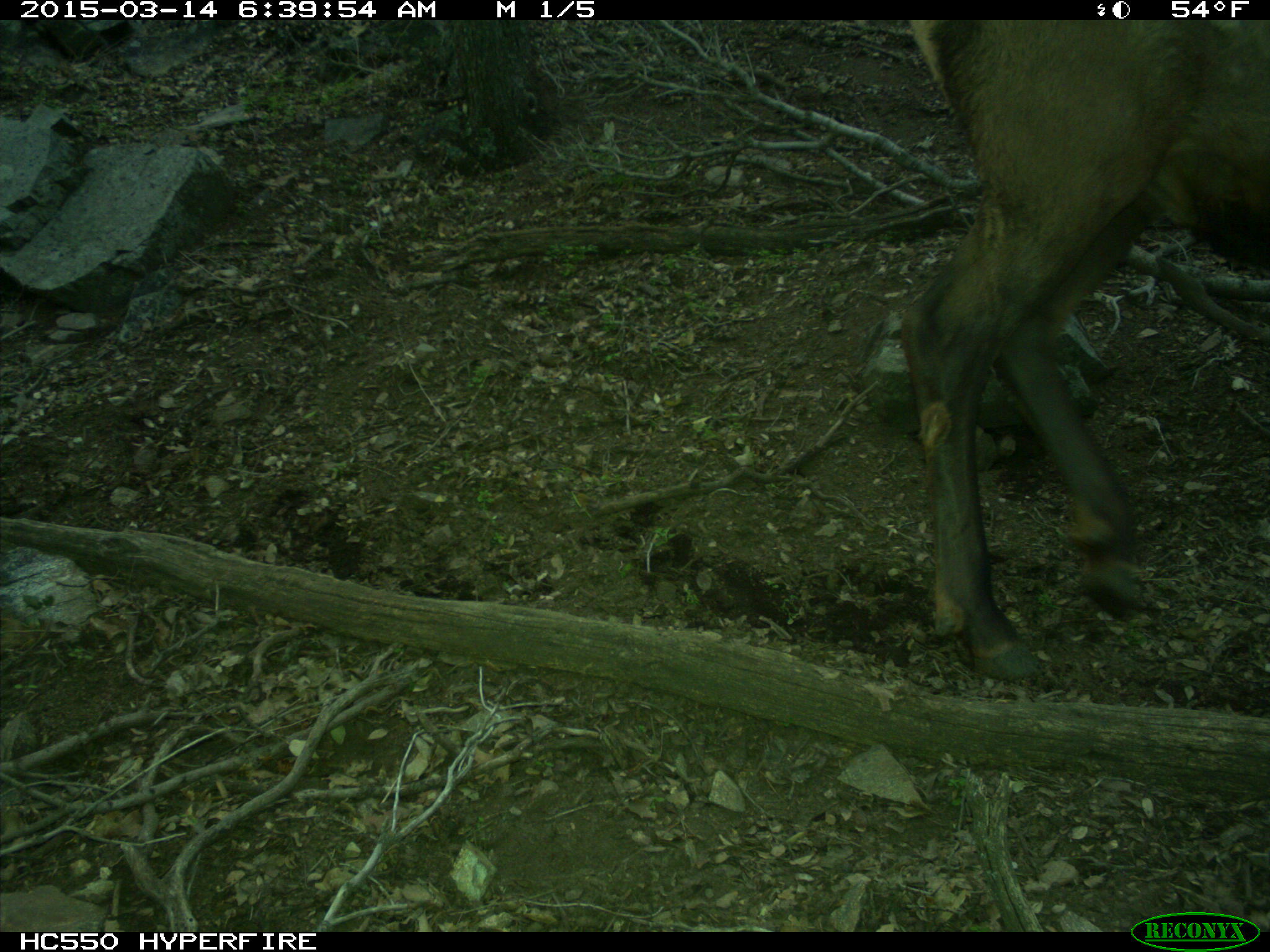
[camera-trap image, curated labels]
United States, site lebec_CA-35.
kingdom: Animalia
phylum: Chordata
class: Mammalia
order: Artiodactyla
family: Cervidae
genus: Cervus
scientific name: Cervus canadensis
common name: elk